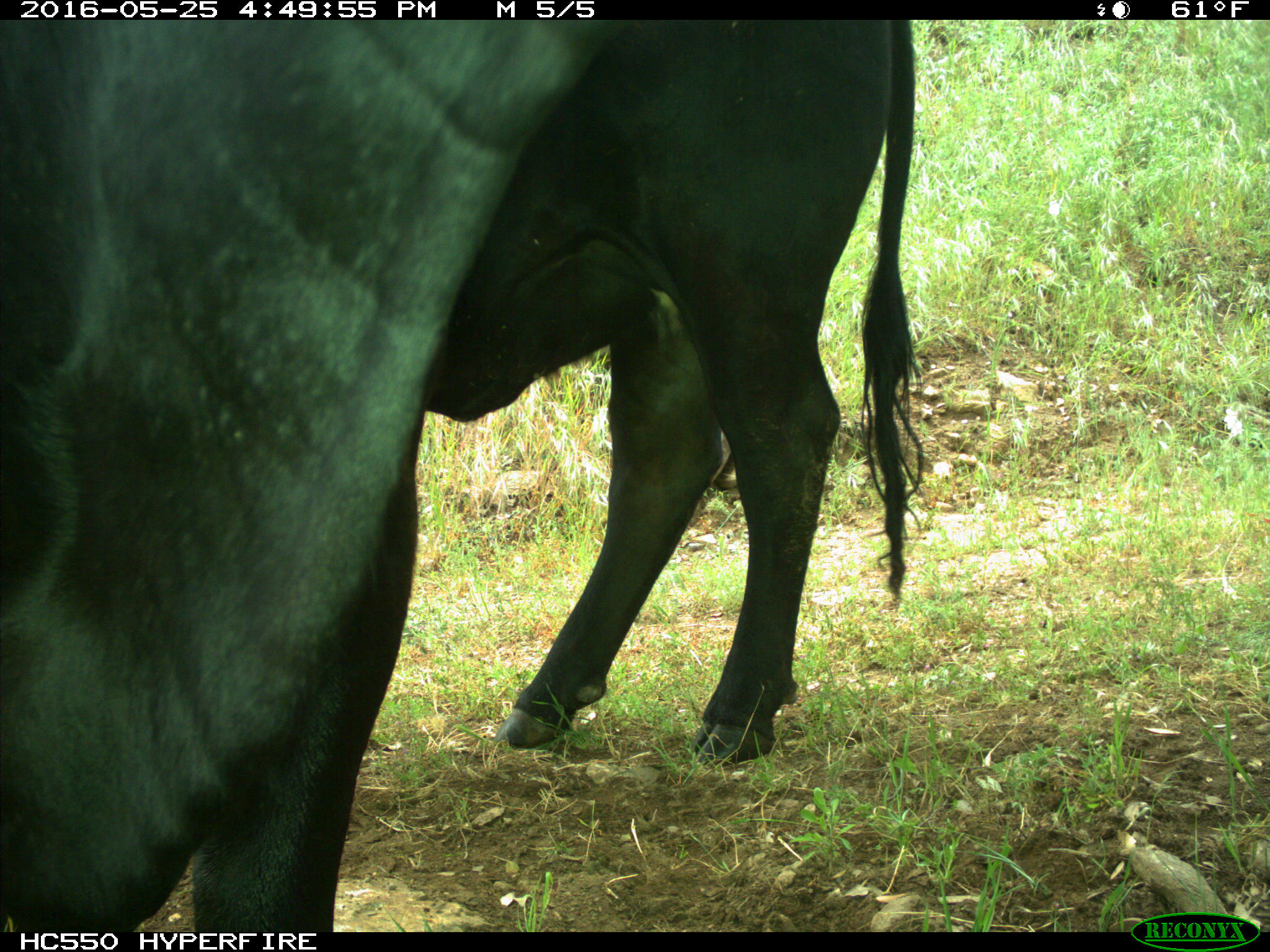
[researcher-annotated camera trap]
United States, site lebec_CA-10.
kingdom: Animalia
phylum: Chordata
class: Mammalia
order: Artiodactyla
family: Bovidae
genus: Bos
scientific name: Bos taurus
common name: domestic cow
Bos taurus (domestic cow).